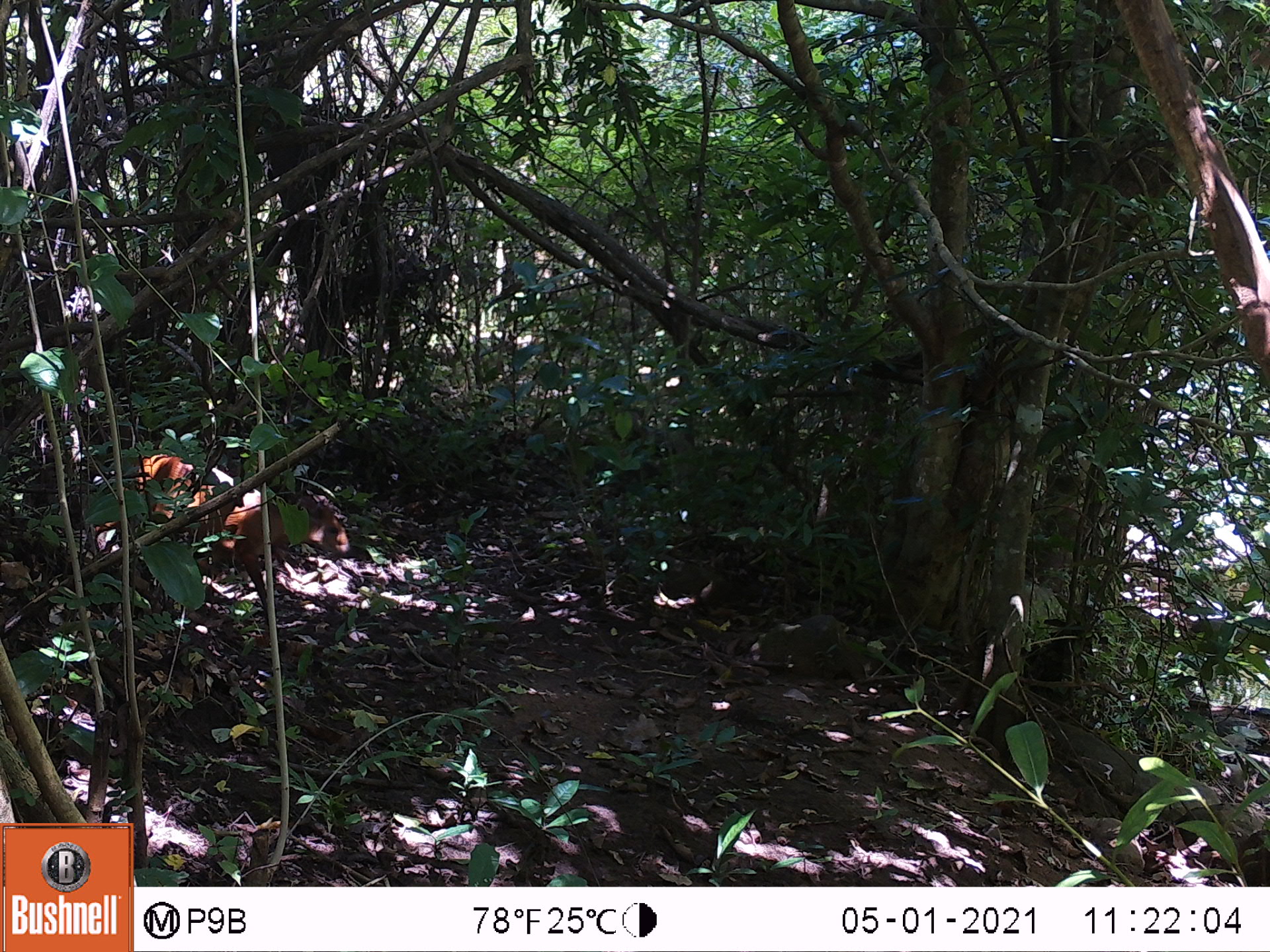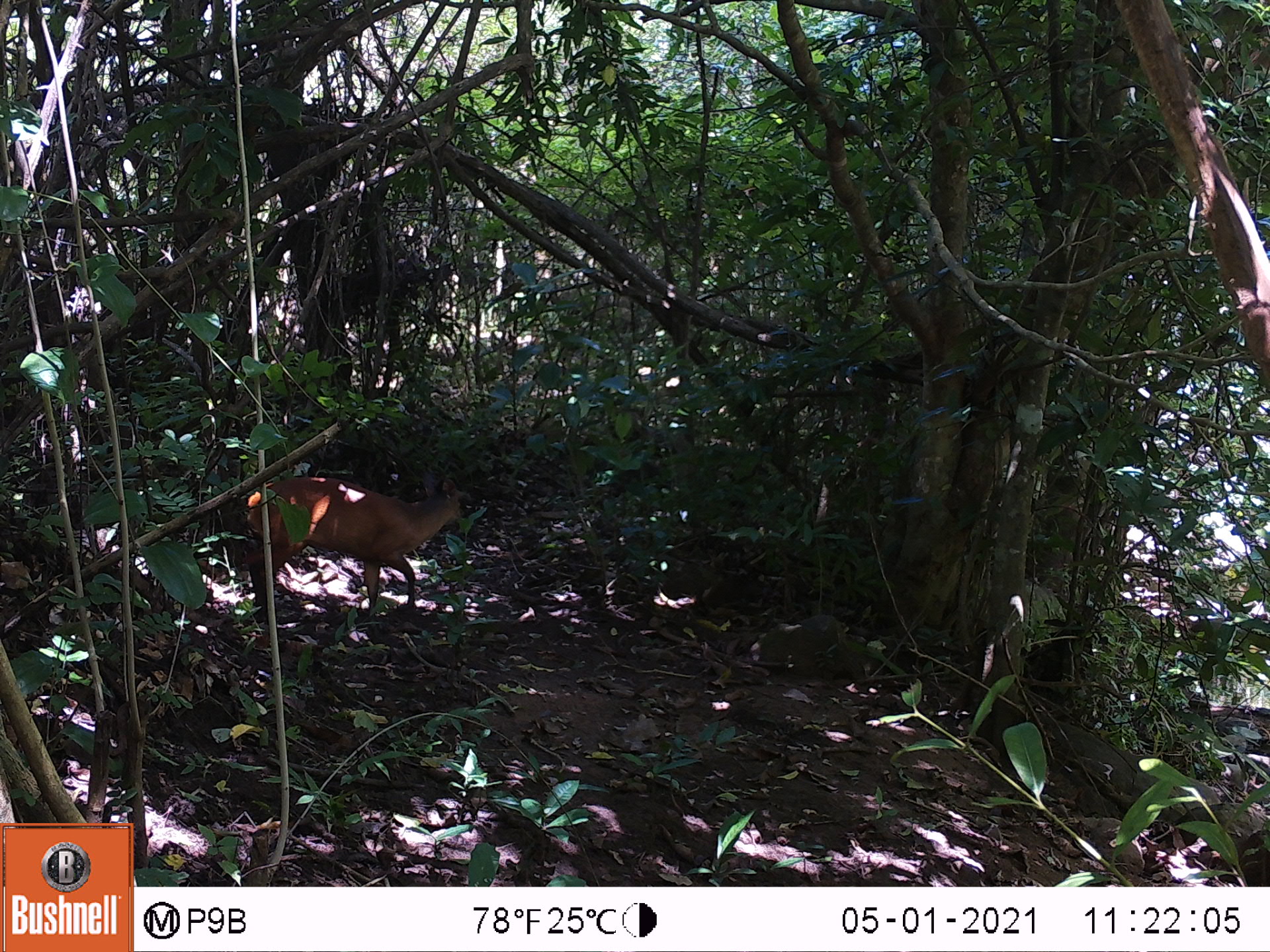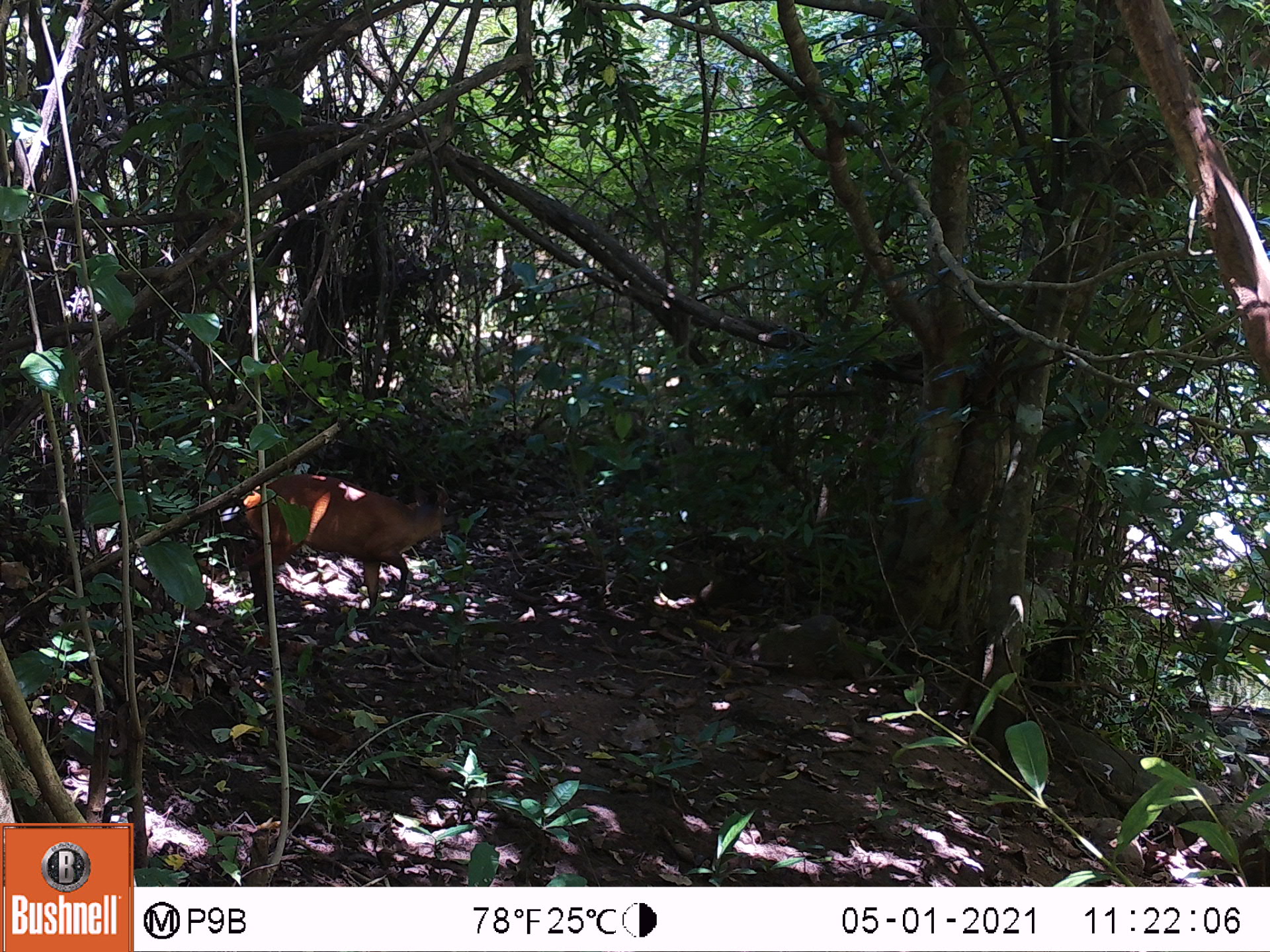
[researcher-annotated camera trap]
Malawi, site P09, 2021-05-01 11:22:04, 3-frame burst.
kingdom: Animalia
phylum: Chordata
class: Mammalia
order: Artiodactyla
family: Bovidae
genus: Cephalophorus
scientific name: Cephalophorus natalensis natalensis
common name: red duiker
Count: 1.